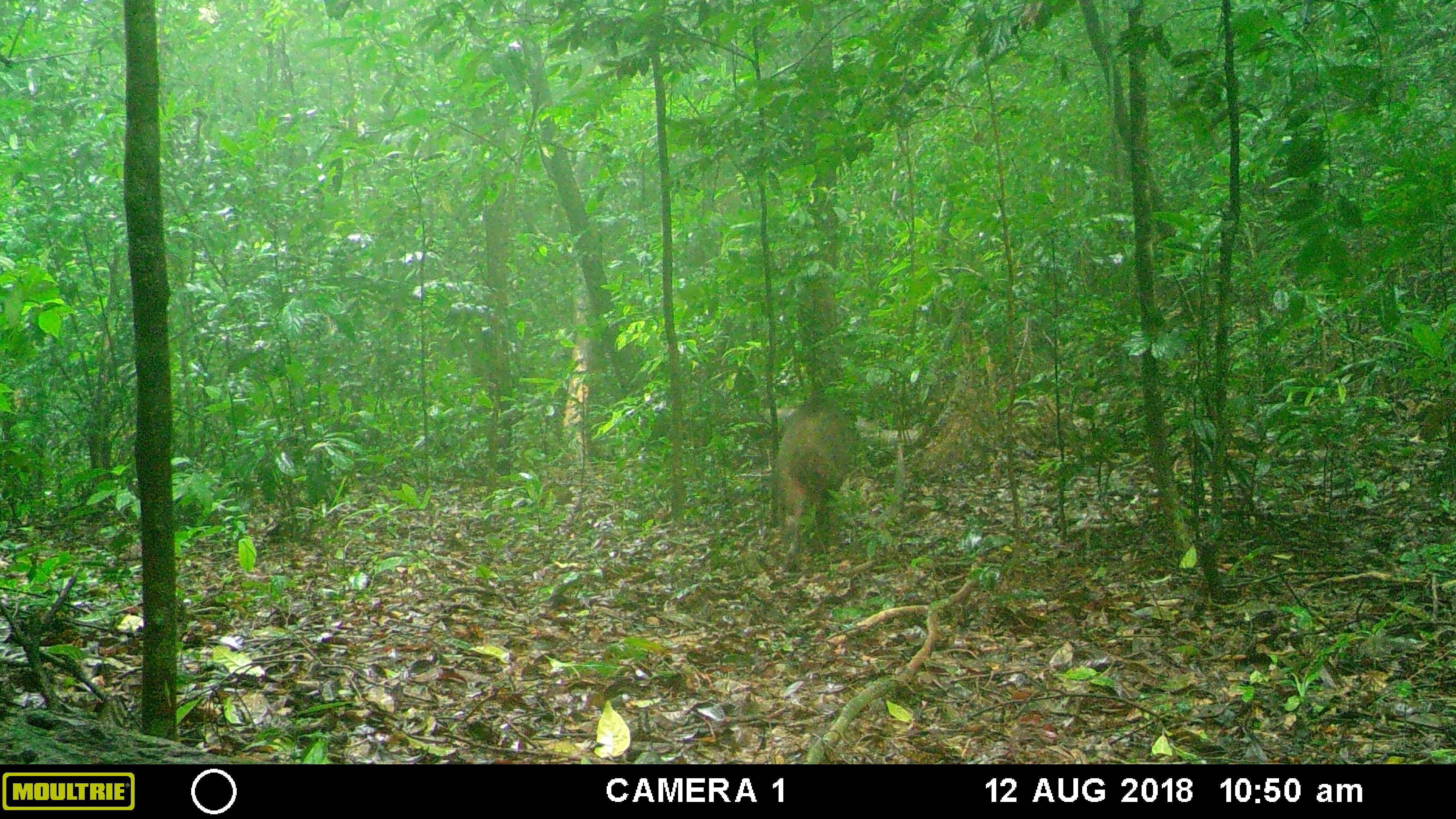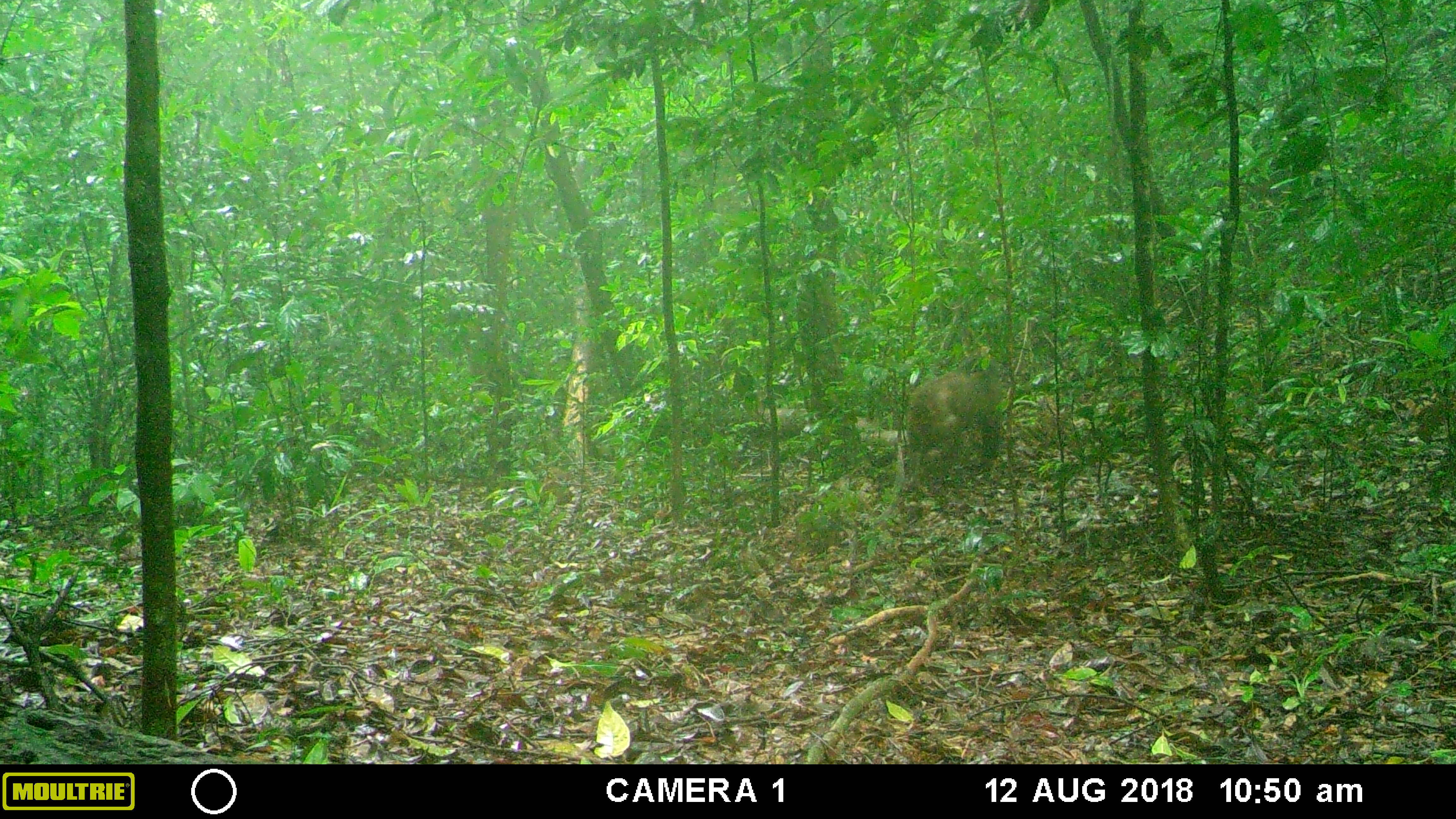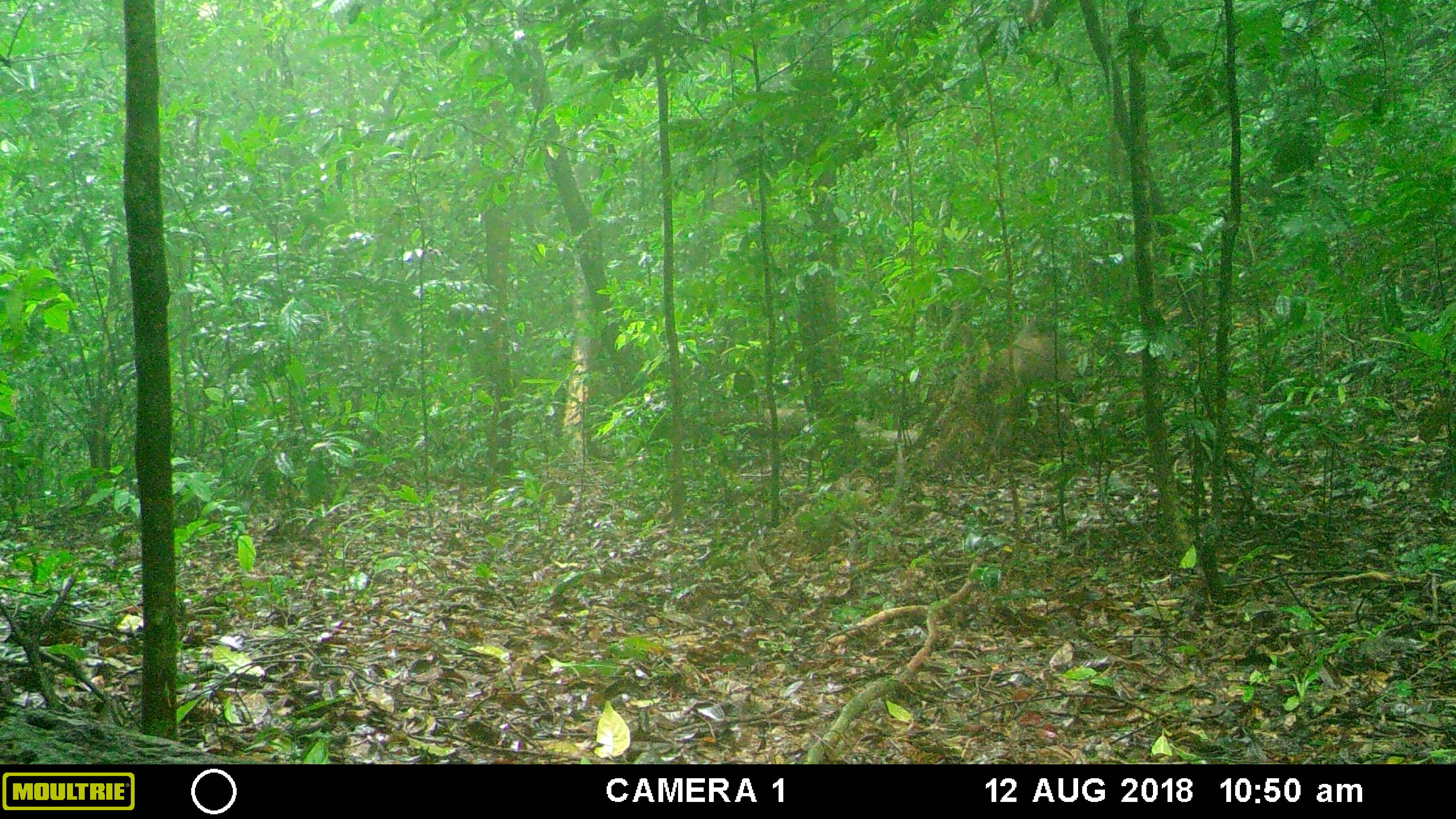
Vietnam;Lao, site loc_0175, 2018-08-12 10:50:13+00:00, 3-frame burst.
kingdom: Animalia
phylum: Chordata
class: Mammalia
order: Primates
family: Cercopithecidae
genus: Macaca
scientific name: Macaca arctoides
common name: stump-tailed macaque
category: stump tailed macaque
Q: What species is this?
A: Stump tailed macaque (stump-tailed macaque) (Macaca arctoides).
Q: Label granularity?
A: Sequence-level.